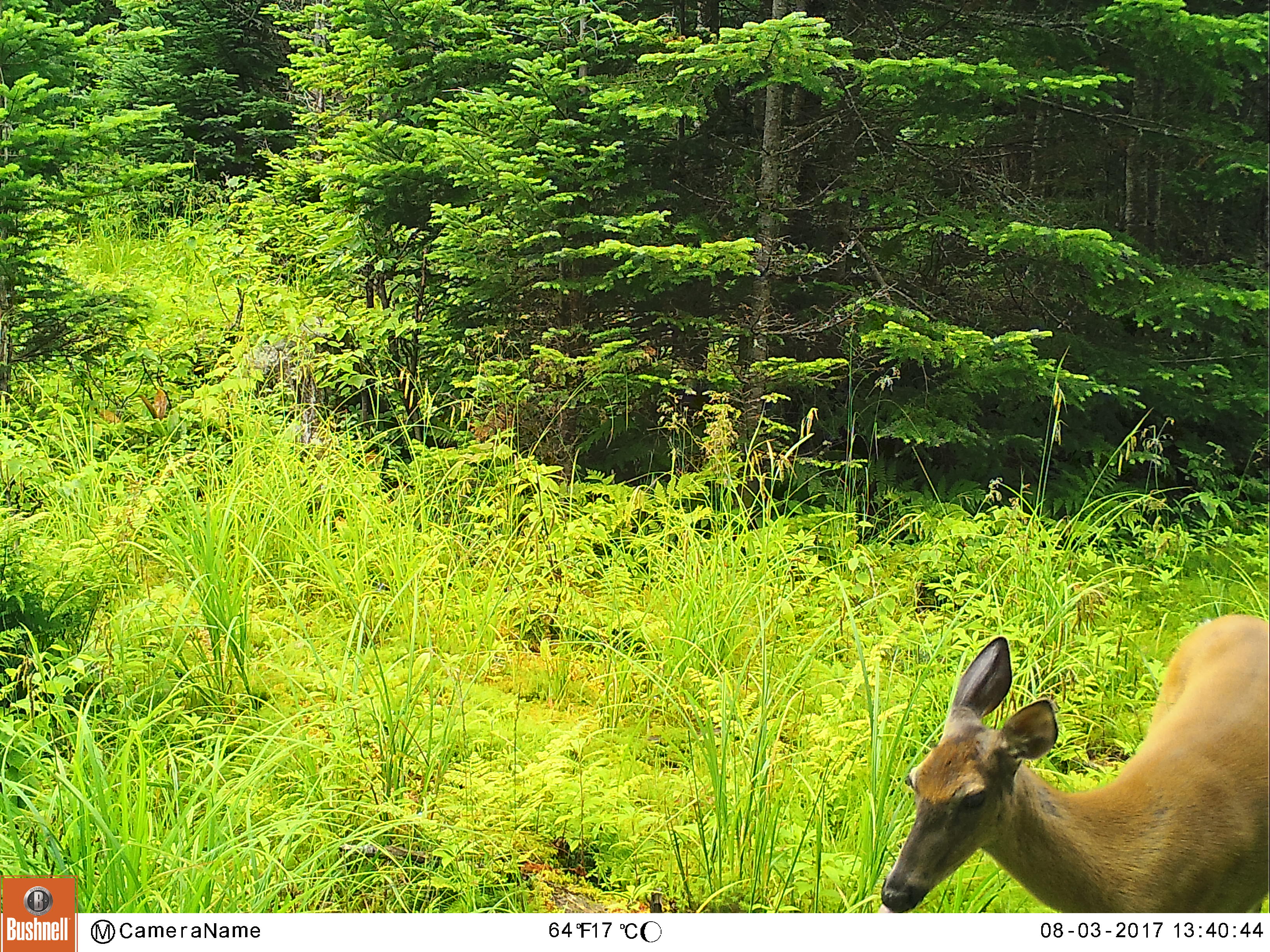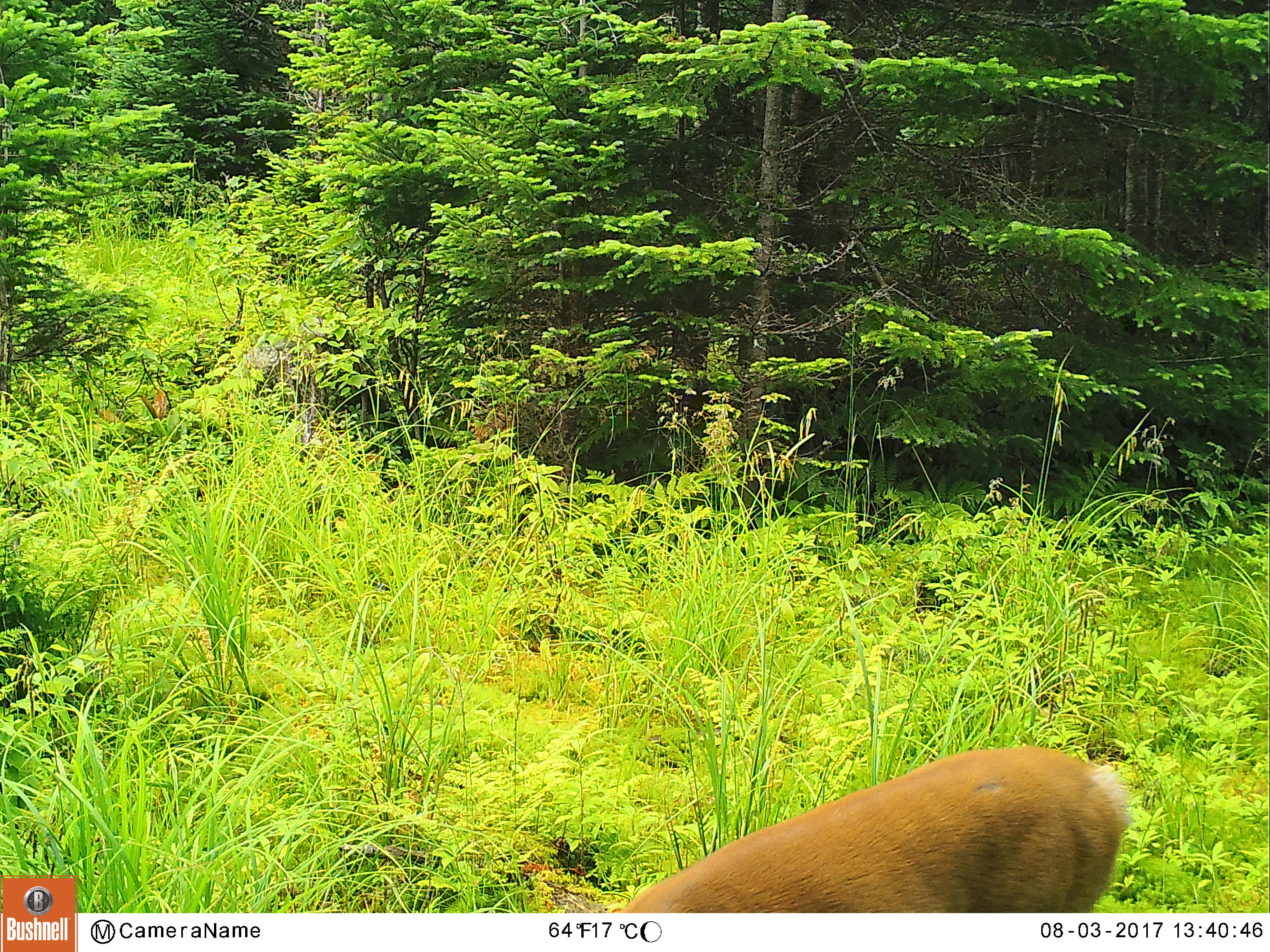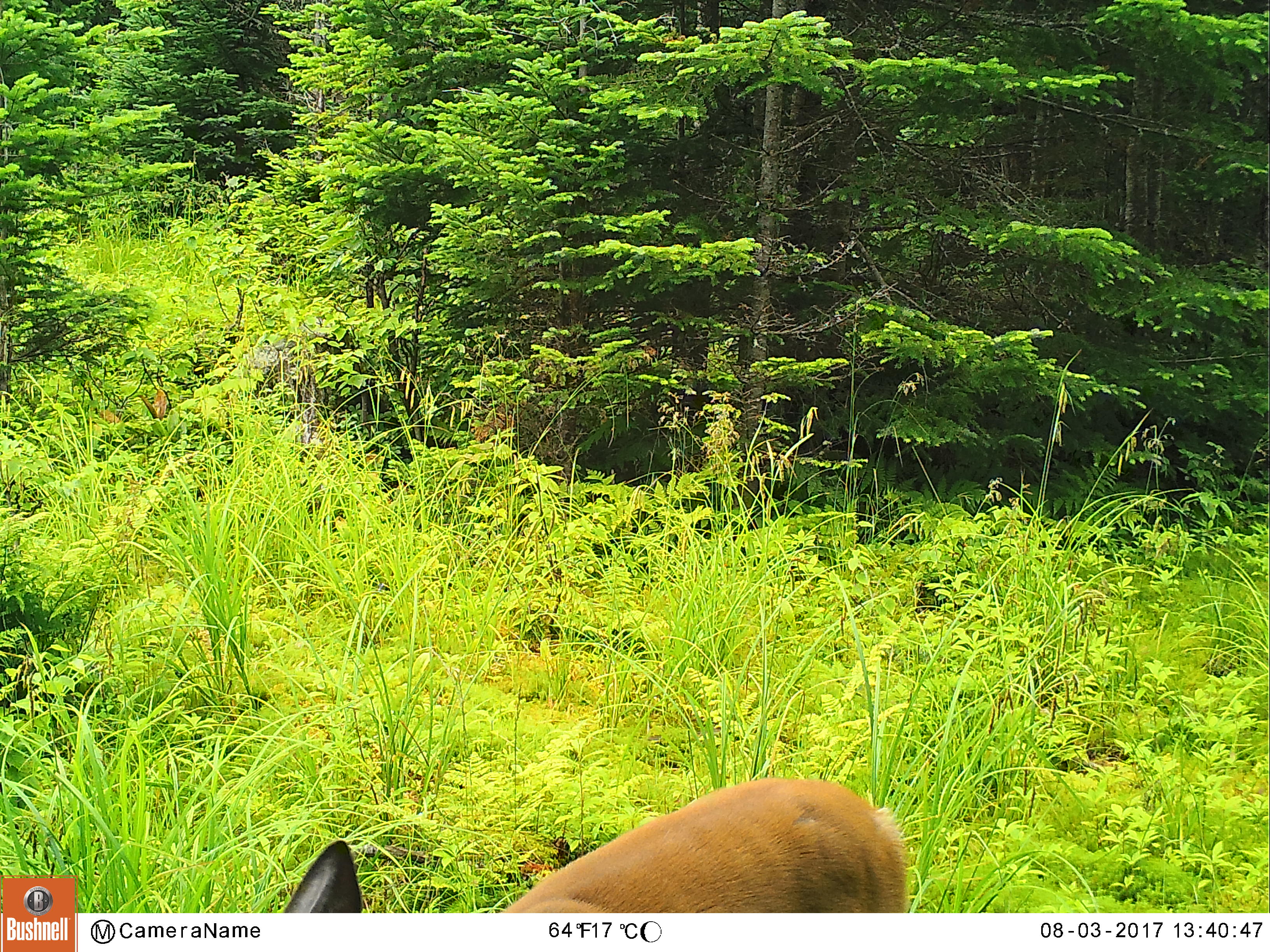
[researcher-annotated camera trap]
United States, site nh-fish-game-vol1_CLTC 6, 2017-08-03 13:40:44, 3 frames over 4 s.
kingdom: Animalia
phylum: Chordata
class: Mammalia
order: Artiodactyla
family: Cervidae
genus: Odocoileus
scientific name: Odocoileus virginianus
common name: white-tailed deer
White-tailed deer (Odocoileus virginianus).